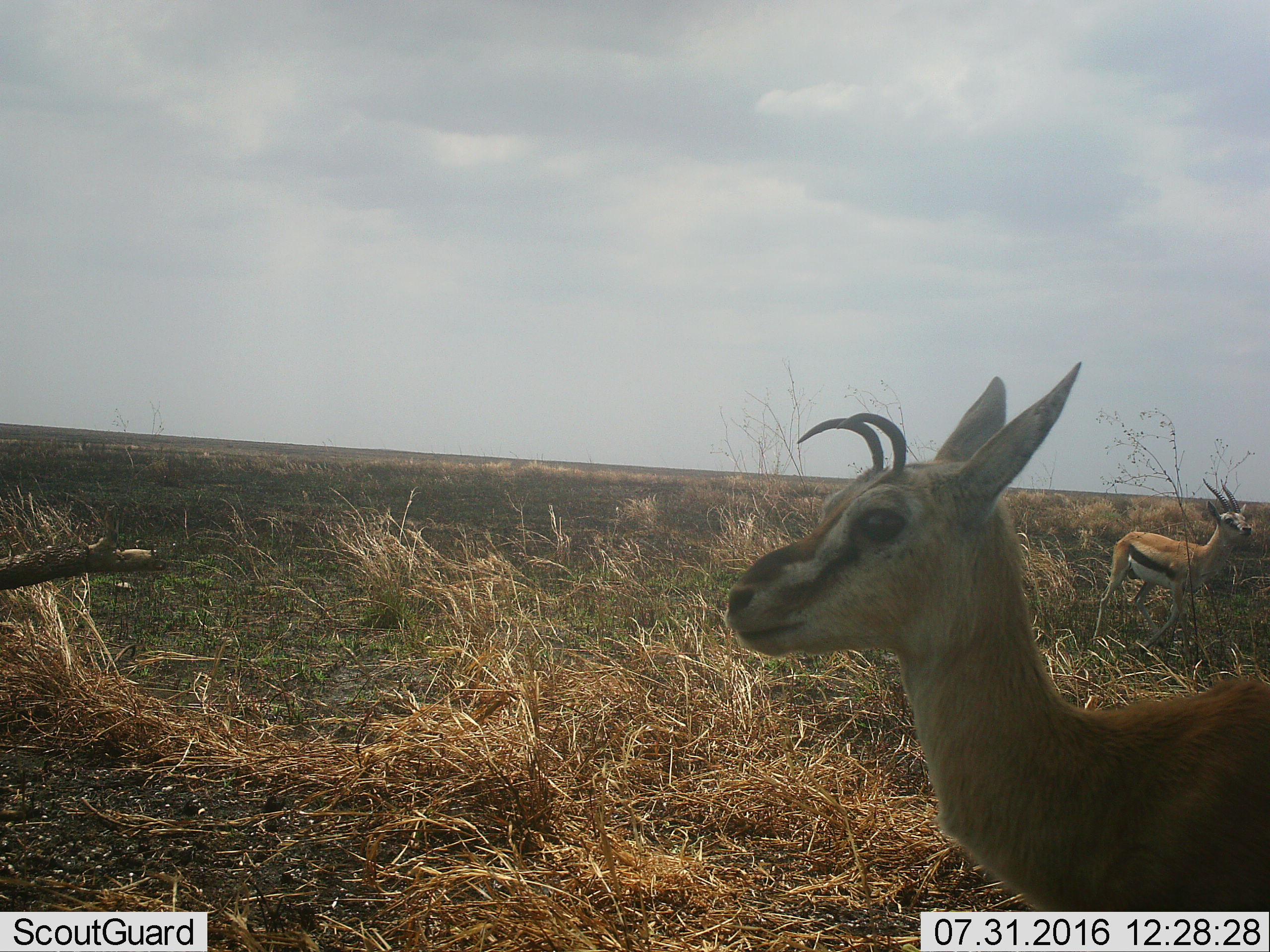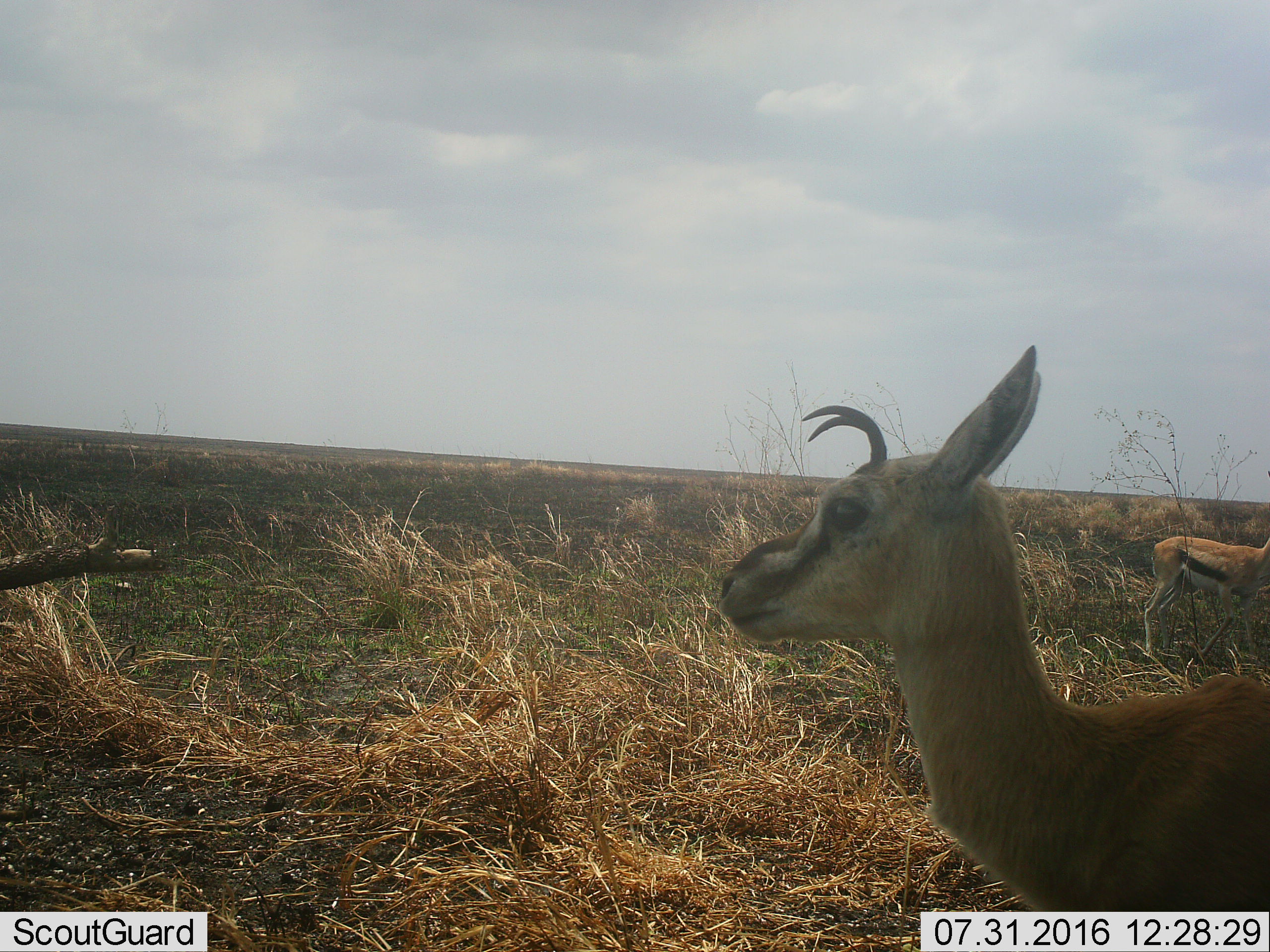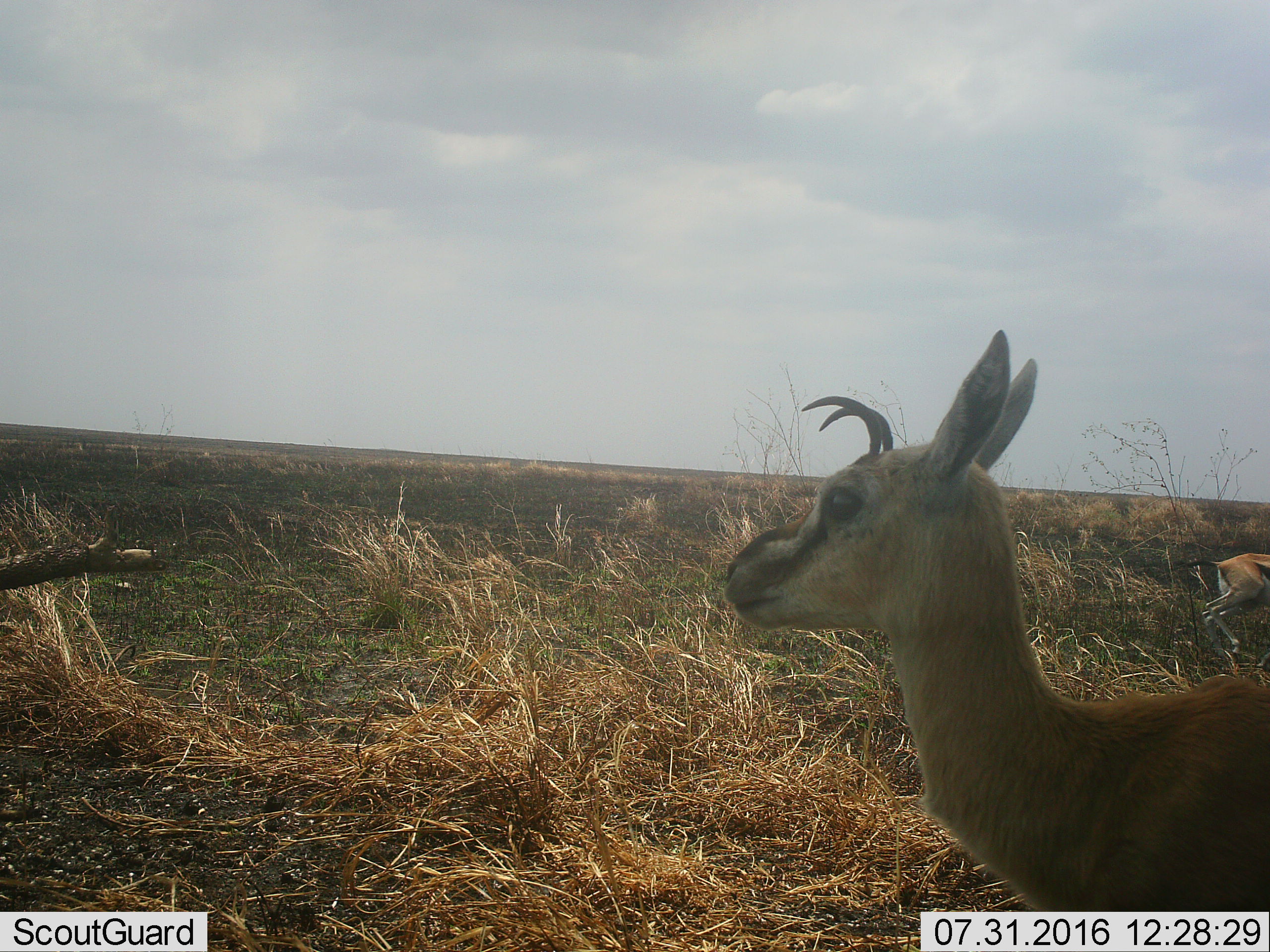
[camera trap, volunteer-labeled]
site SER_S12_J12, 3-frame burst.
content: unidentified animal